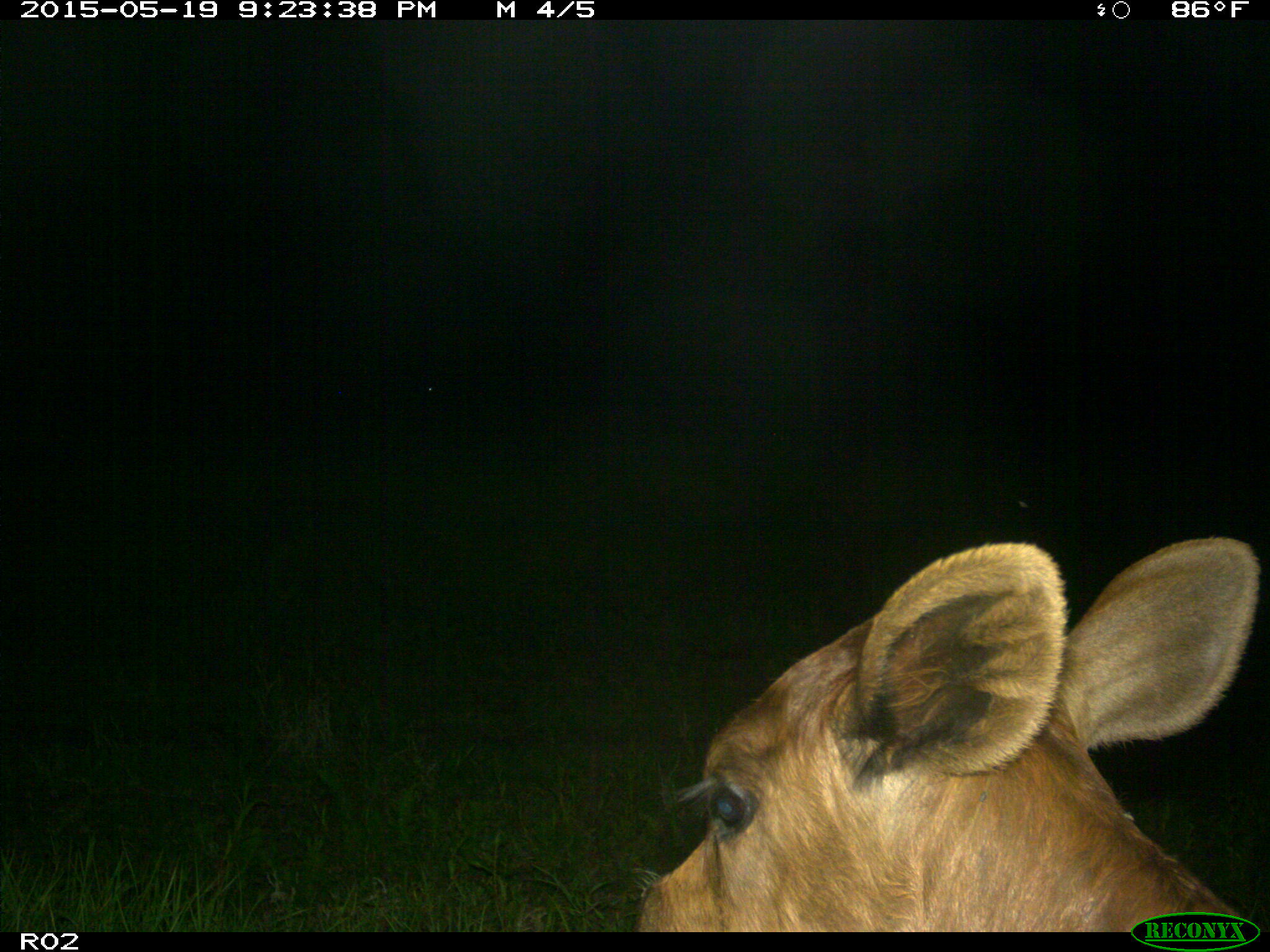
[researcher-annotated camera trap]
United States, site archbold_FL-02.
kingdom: Animalia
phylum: Chordata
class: Mammalia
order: Artiodactyla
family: Bovidae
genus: Bos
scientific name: Bos taurus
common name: domestic cow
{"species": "Bos taurus (domestic cow)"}